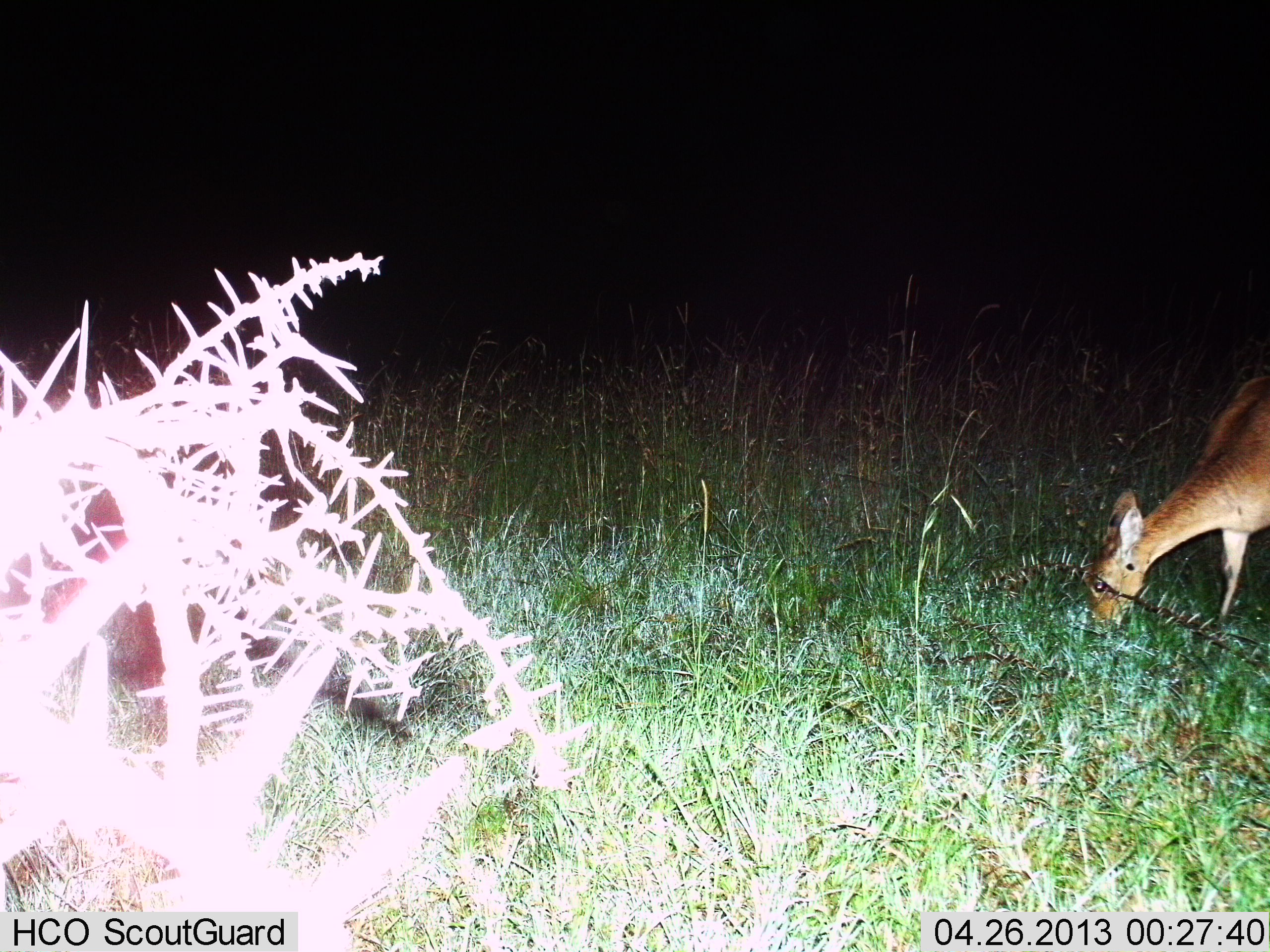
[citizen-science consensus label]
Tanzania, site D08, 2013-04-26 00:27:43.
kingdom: Animalia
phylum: Chordata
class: Mammalia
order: Artiodactyla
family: Bovidae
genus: Redunca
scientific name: Redunca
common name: reedbuck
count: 1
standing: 10%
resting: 0%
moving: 5%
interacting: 0%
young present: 0%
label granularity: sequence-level